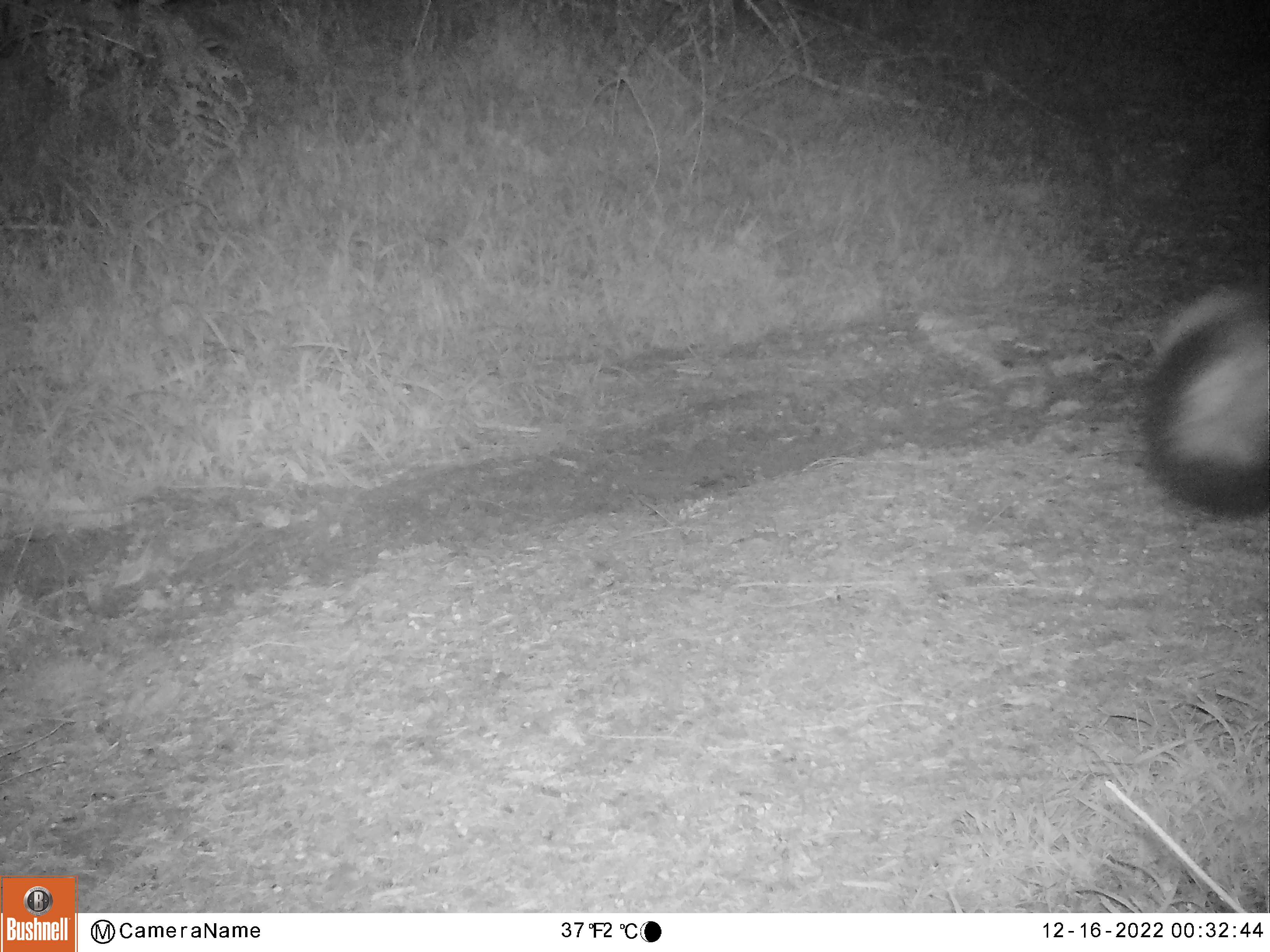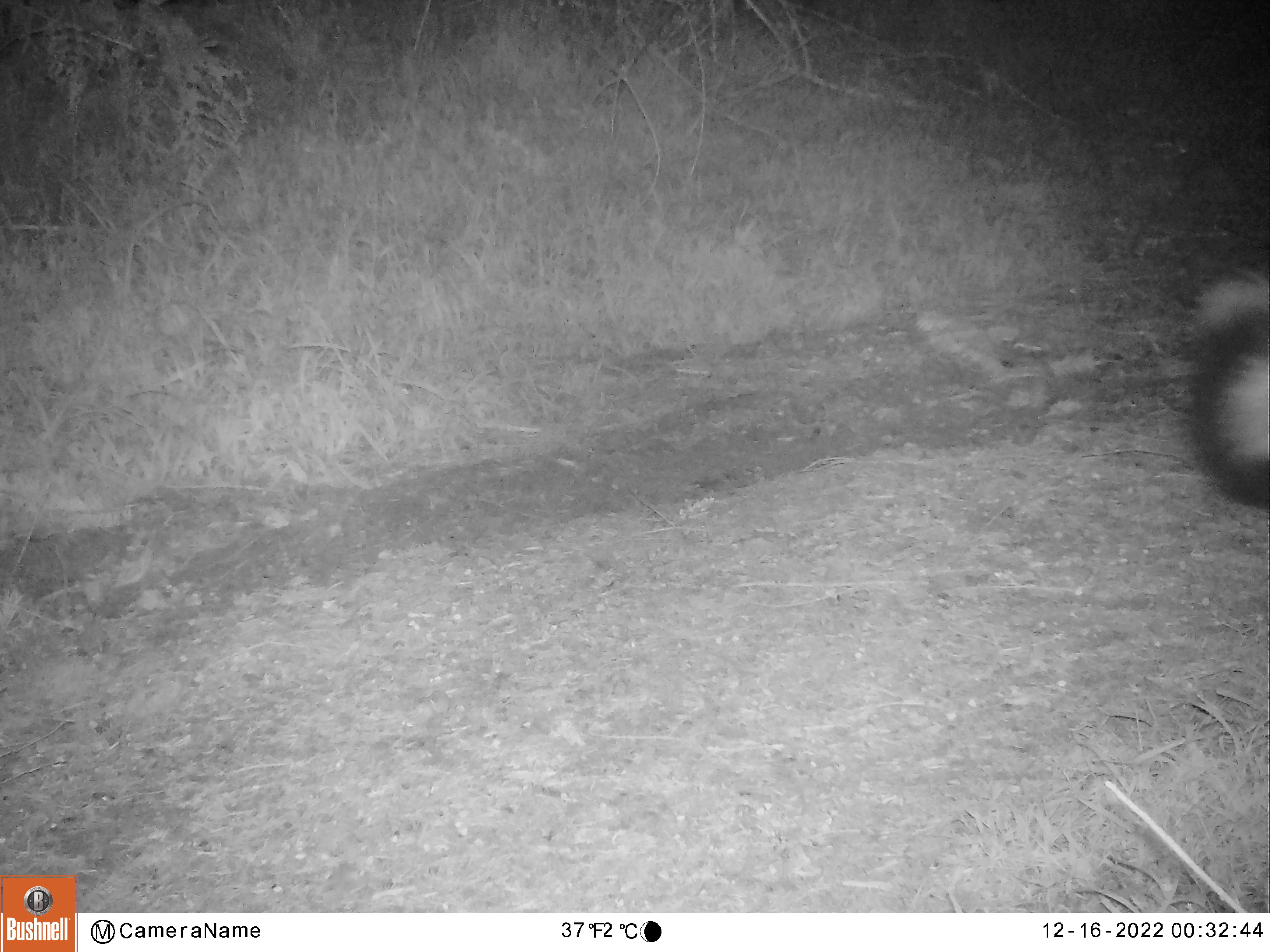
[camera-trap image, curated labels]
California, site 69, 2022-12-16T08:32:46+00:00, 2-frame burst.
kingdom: Animalia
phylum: Chordata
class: Mammalia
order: Carnivora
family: Canidae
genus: Urocyon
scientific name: Urocyon cinereoargenteus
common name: gray fox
Gray fox (Urocyon cinereoargenteus).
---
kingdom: Animalia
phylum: Chordata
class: Mammalia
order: Carnivora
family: Mephitidae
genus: Mephitis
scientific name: Mephitis mephitis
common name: striped skunk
Striped skunk (Mephitis mephitis).